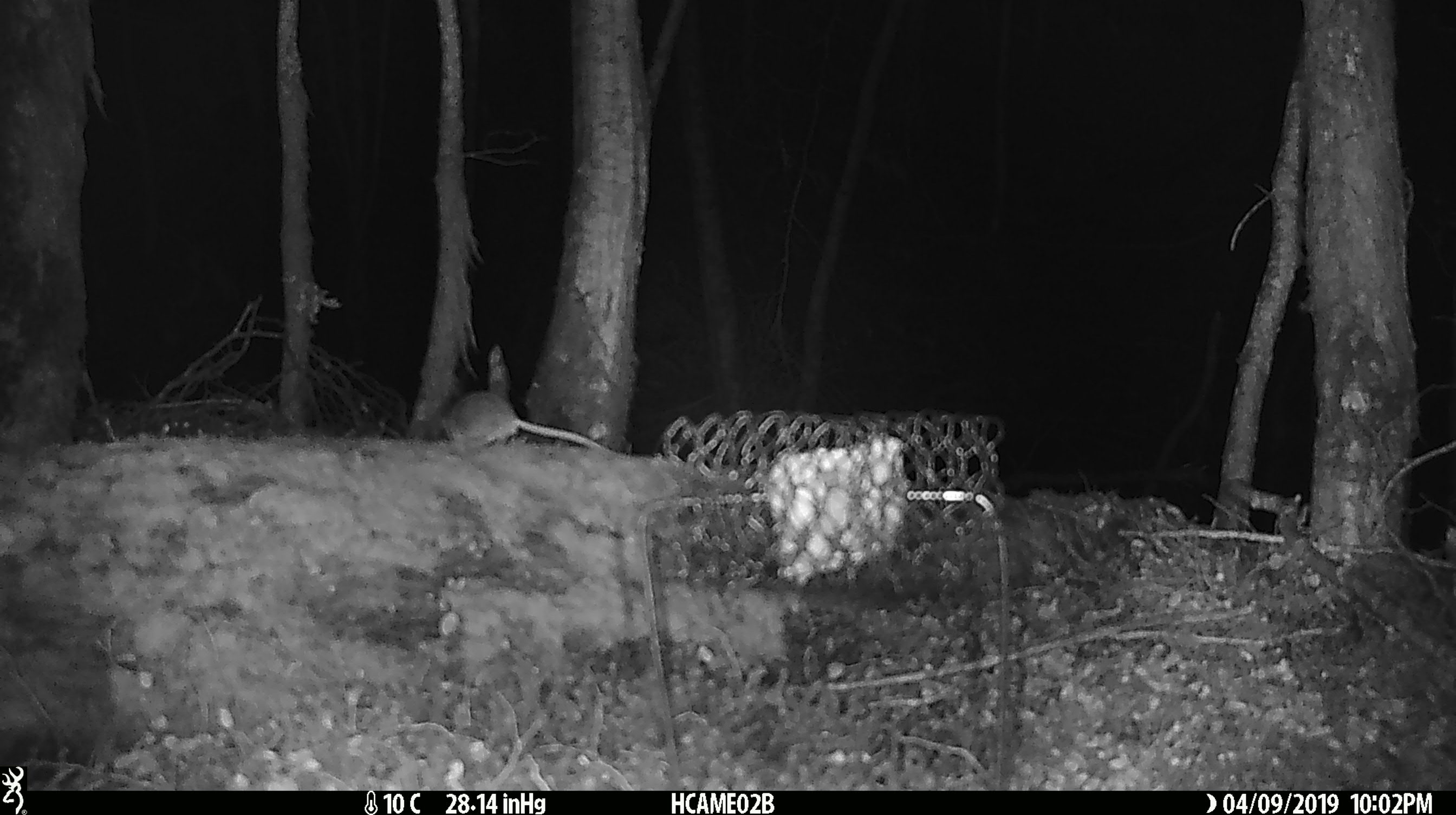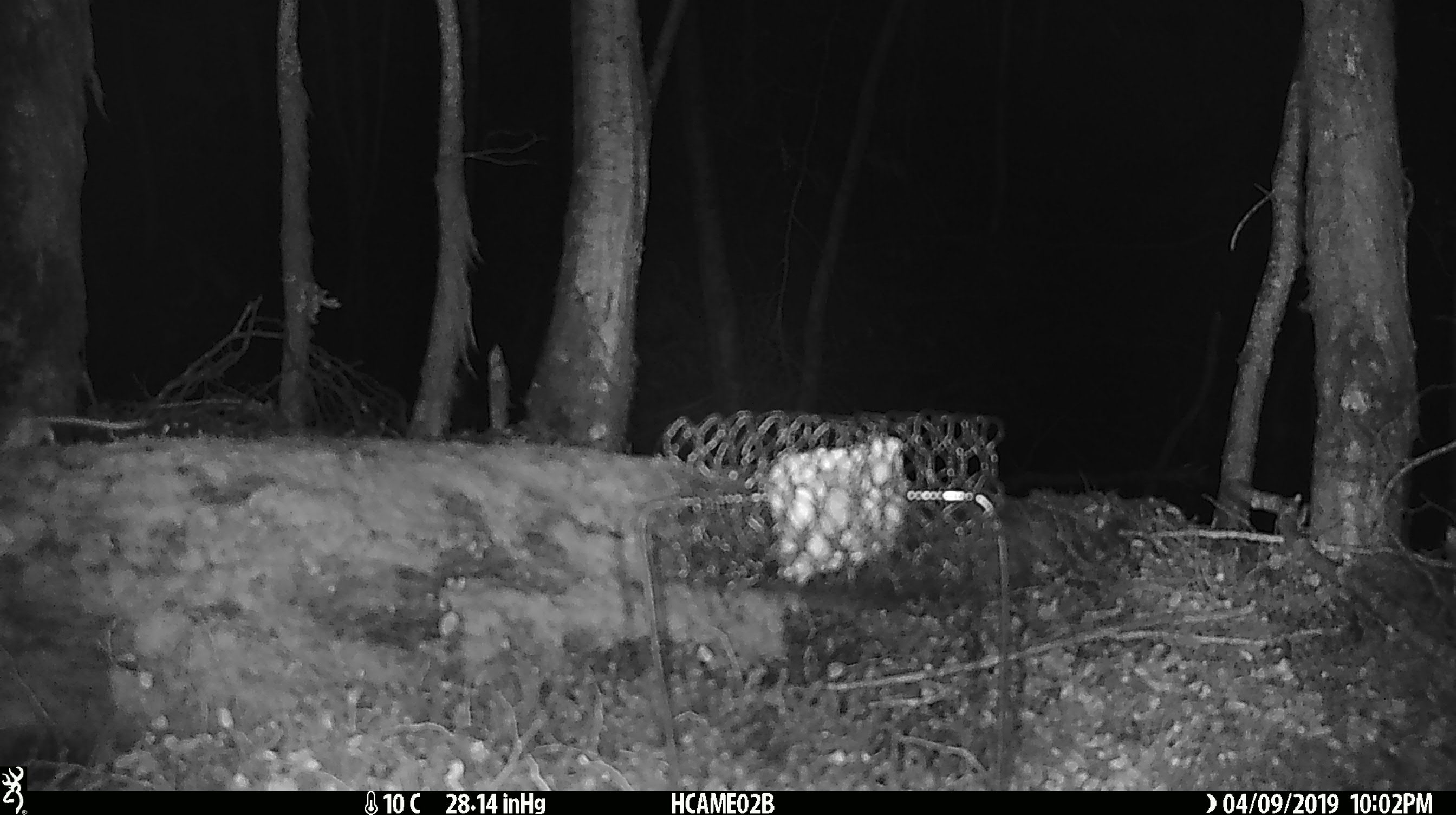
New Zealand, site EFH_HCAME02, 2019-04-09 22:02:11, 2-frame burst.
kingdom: Animalia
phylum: Chordata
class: Mammalia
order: Rodentia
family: Muridae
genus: Mus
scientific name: Mus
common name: mouse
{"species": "mouse (Mus)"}